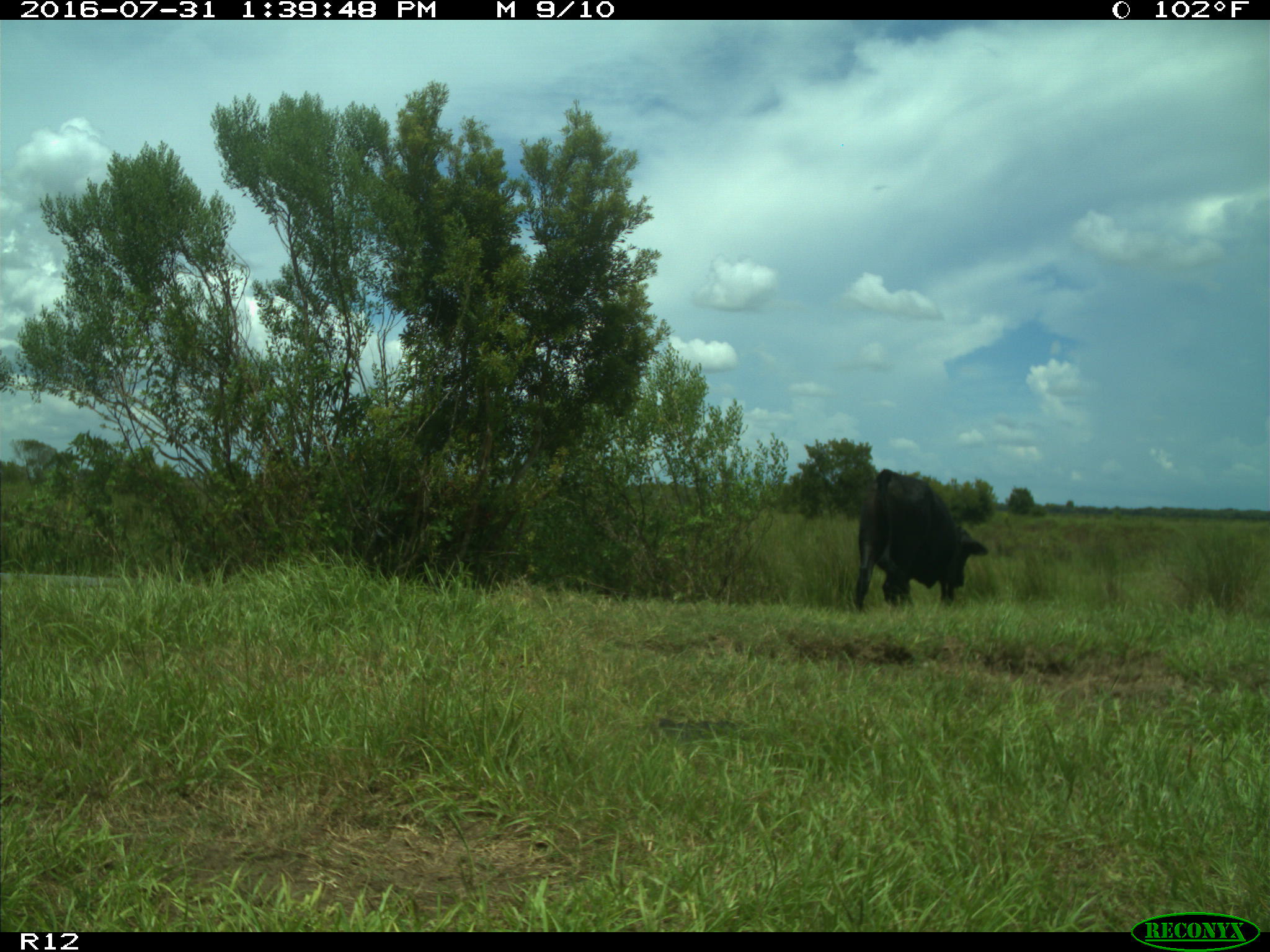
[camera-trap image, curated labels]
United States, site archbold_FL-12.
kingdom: Animalia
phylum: Chordata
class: Mammalia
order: Artiodactyla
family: Bovidae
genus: Bos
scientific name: Bos taurus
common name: domestic cow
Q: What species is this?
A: Bos taurus (domestic cow).